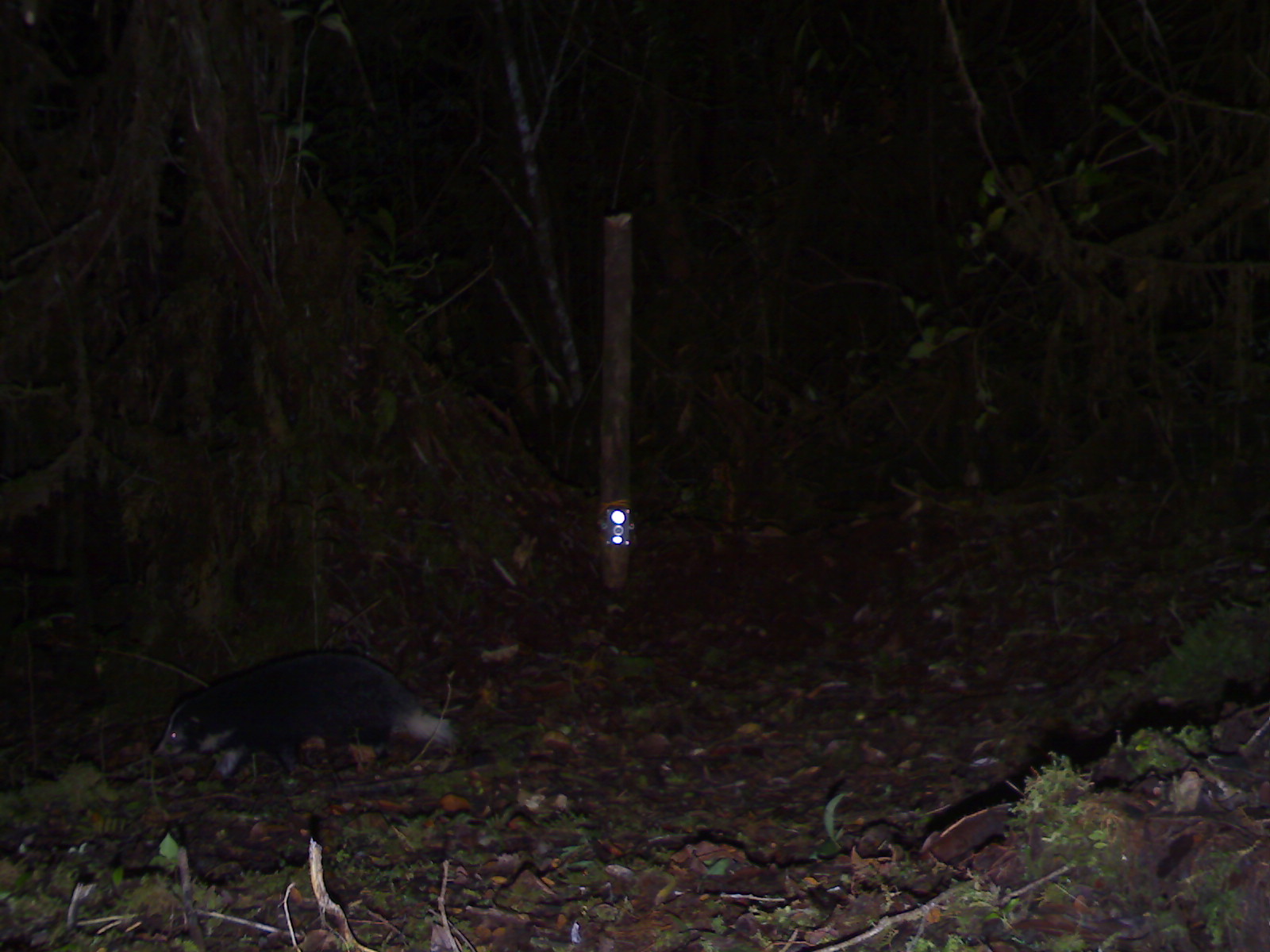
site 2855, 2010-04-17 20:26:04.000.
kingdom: Animalia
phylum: Chordata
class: Mammalia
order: Carnivora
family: Mustelidae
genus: Arctonyx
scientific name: Arctonyx hoevenii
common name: sumatran hog badger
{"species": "Arctonyx hoevenii (sumatran hog badger)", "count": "1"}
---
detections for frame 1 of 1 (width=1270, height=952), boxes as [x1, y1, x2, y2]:
arctonyx hoevenii: [150, 649, 457, 779]